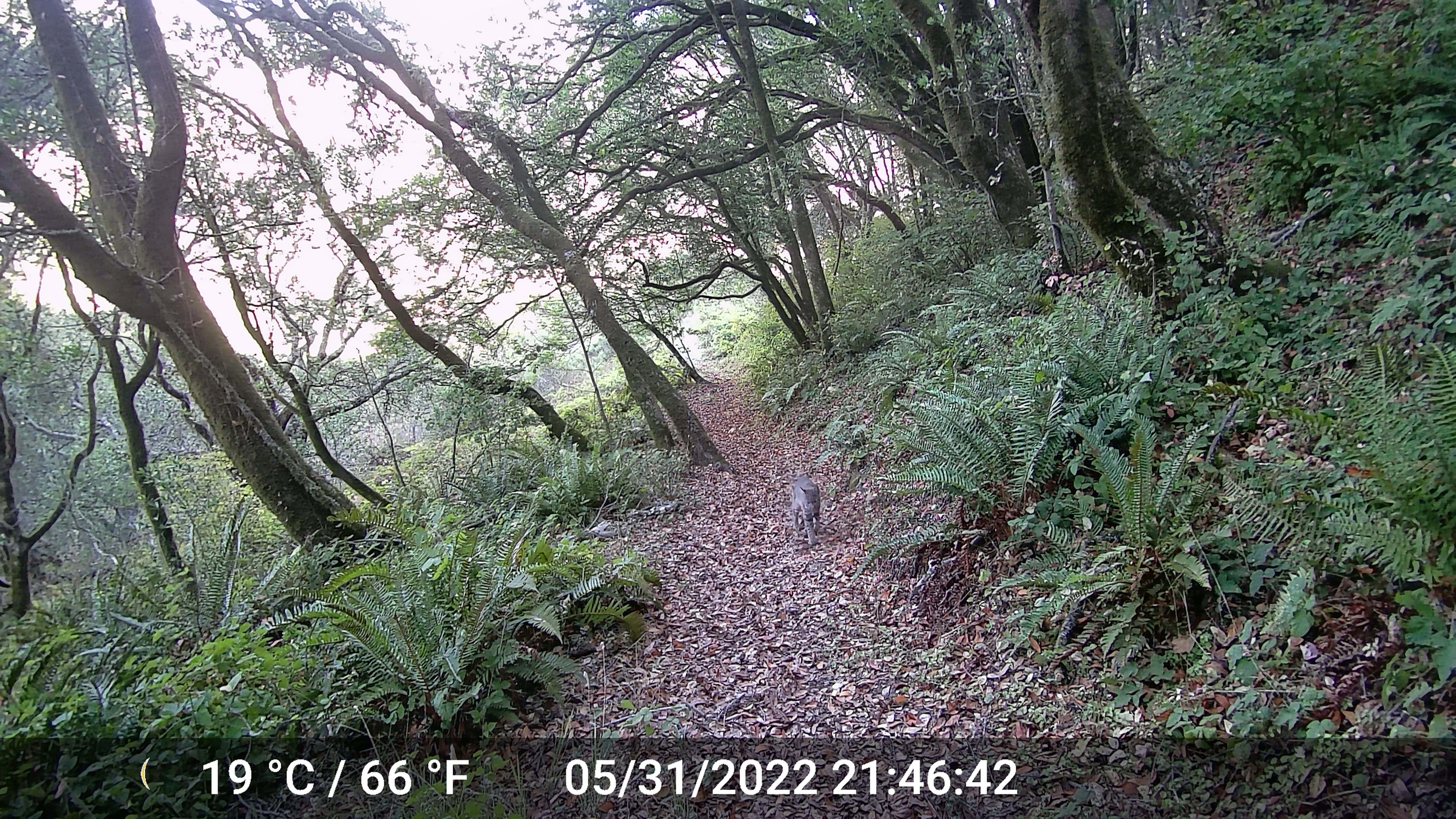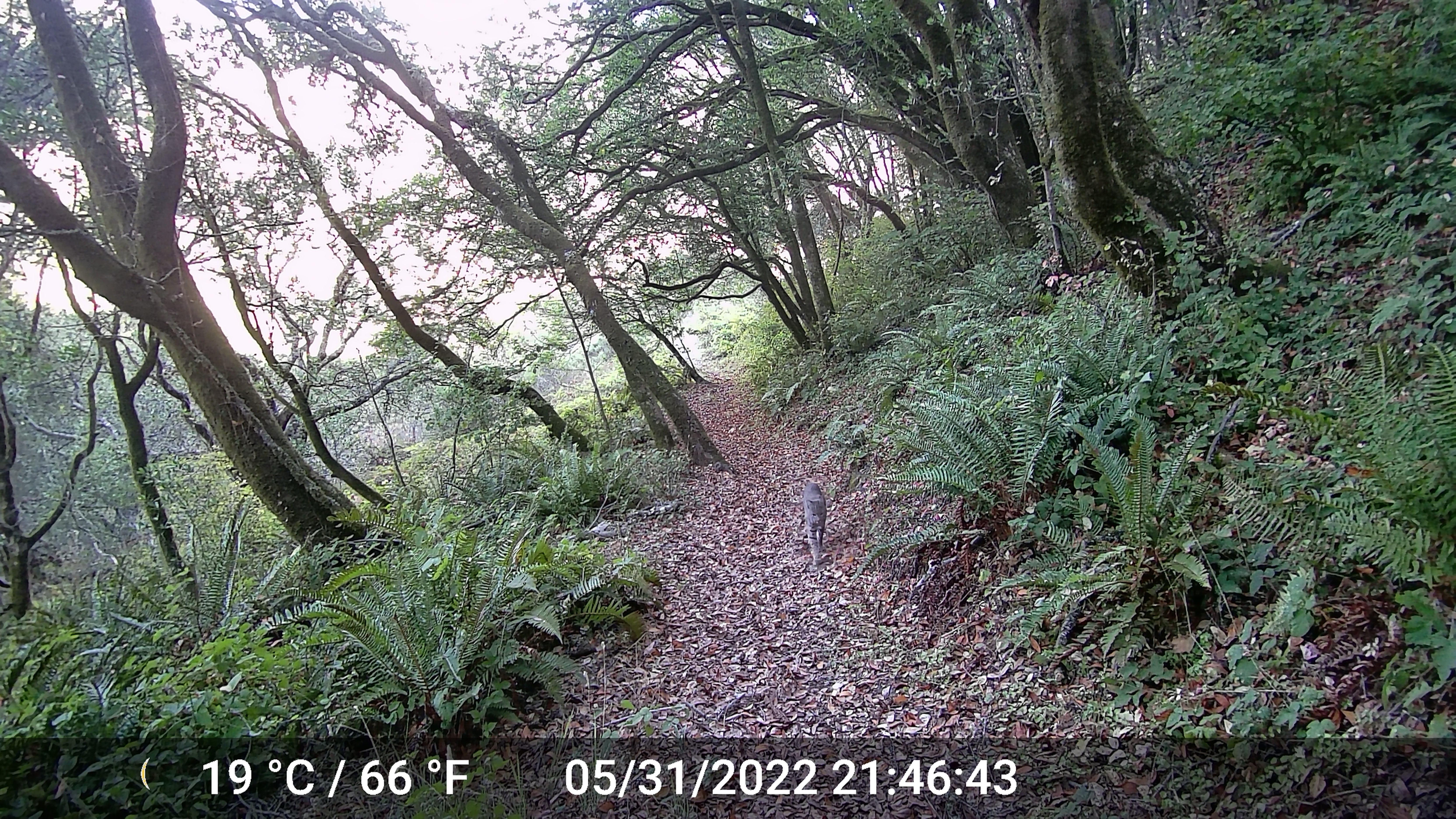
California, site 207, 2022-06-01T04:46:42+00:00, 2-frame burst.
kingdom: Animalia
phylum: Chordata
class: Mammalia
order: Carnivora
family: Felidae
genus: Lynx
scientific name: Lynx rufus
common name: bobcat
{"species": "bobcat (Lynx rufus)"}